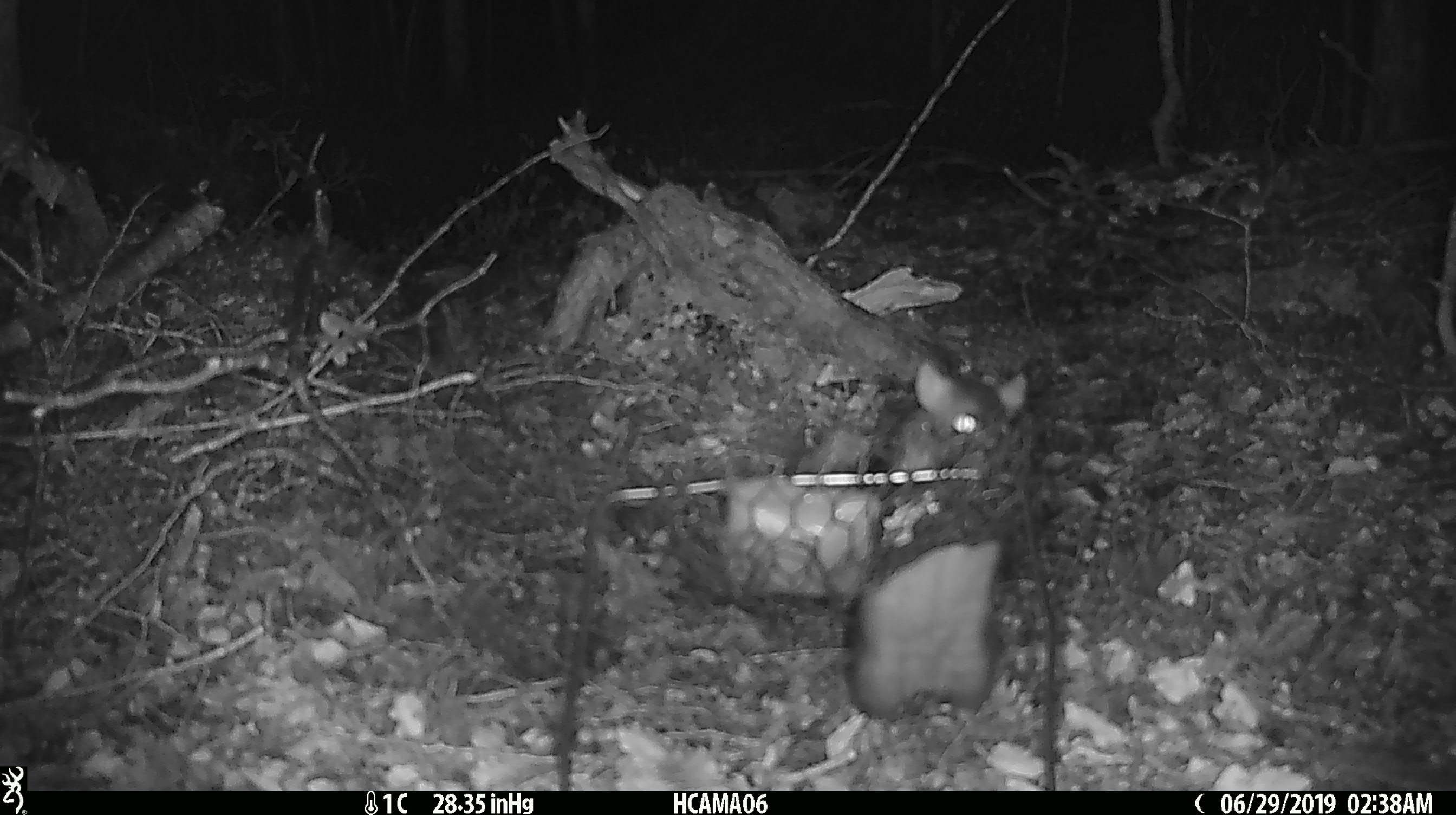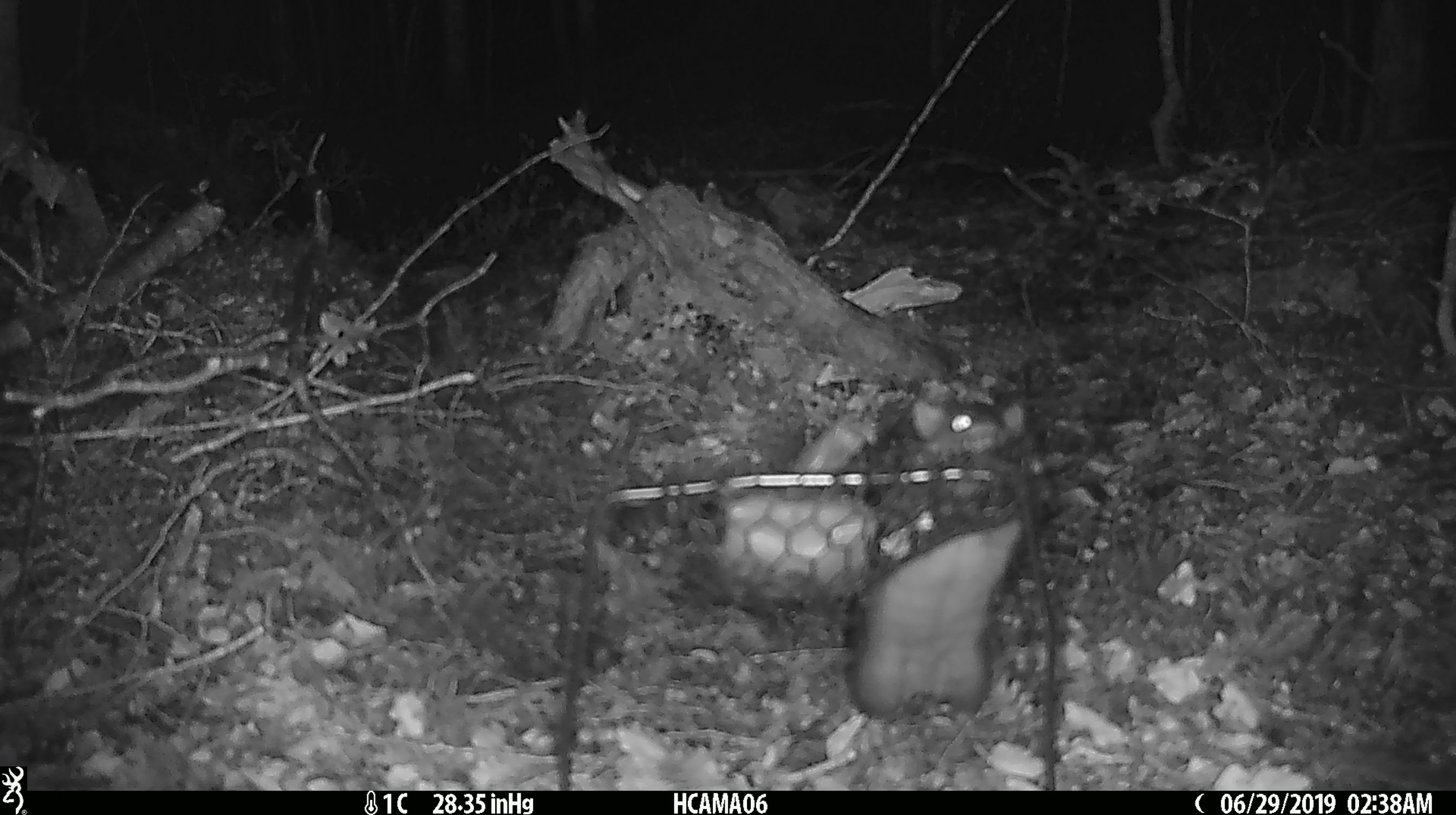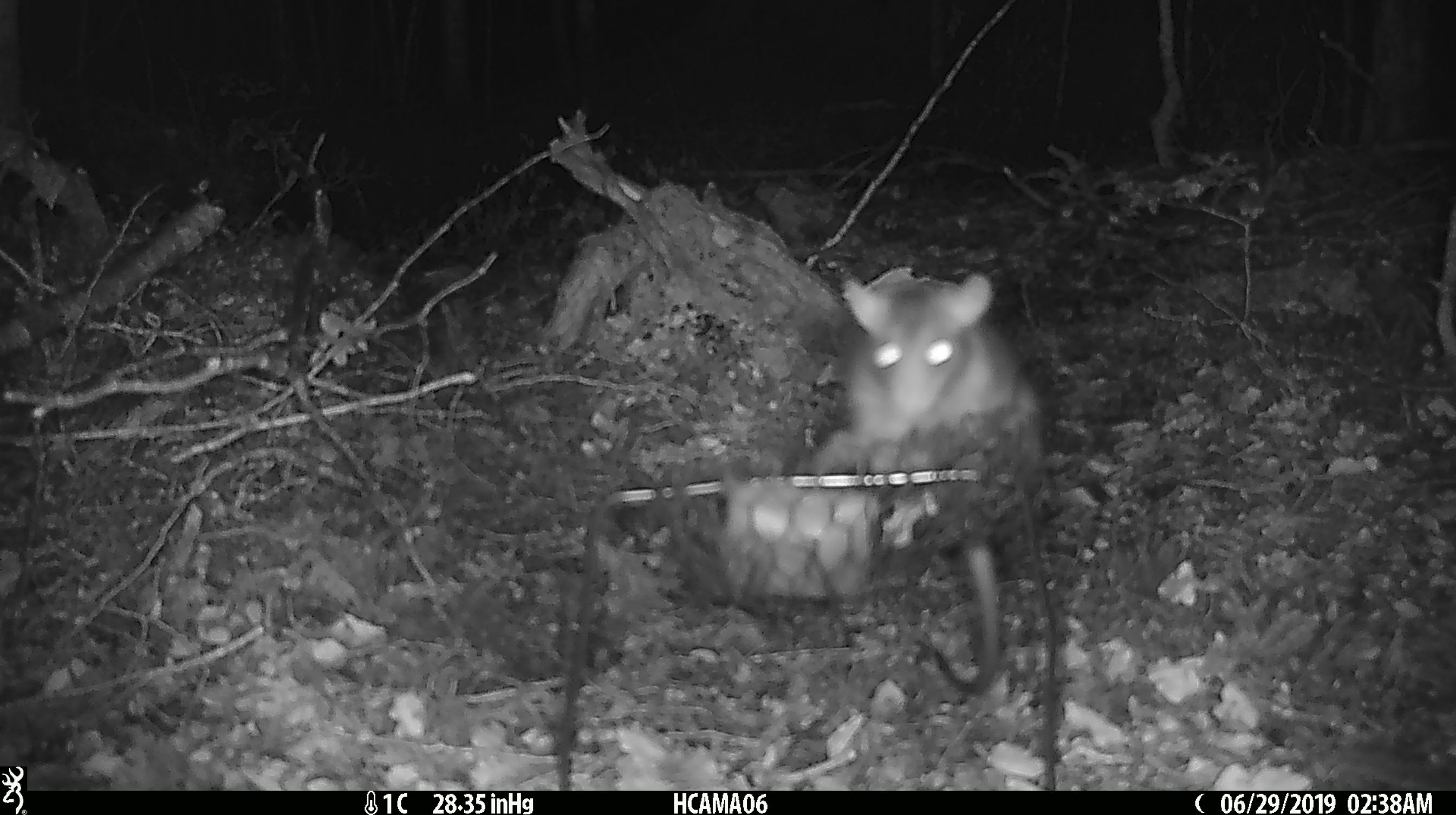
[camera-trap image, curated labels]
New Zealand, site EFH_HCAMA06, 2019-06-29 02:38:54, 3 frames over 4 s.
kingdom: Animalia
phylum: Chordata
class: Mammalia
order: Rodentia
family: Muridae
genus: Rattus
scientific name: Rattus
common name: rat